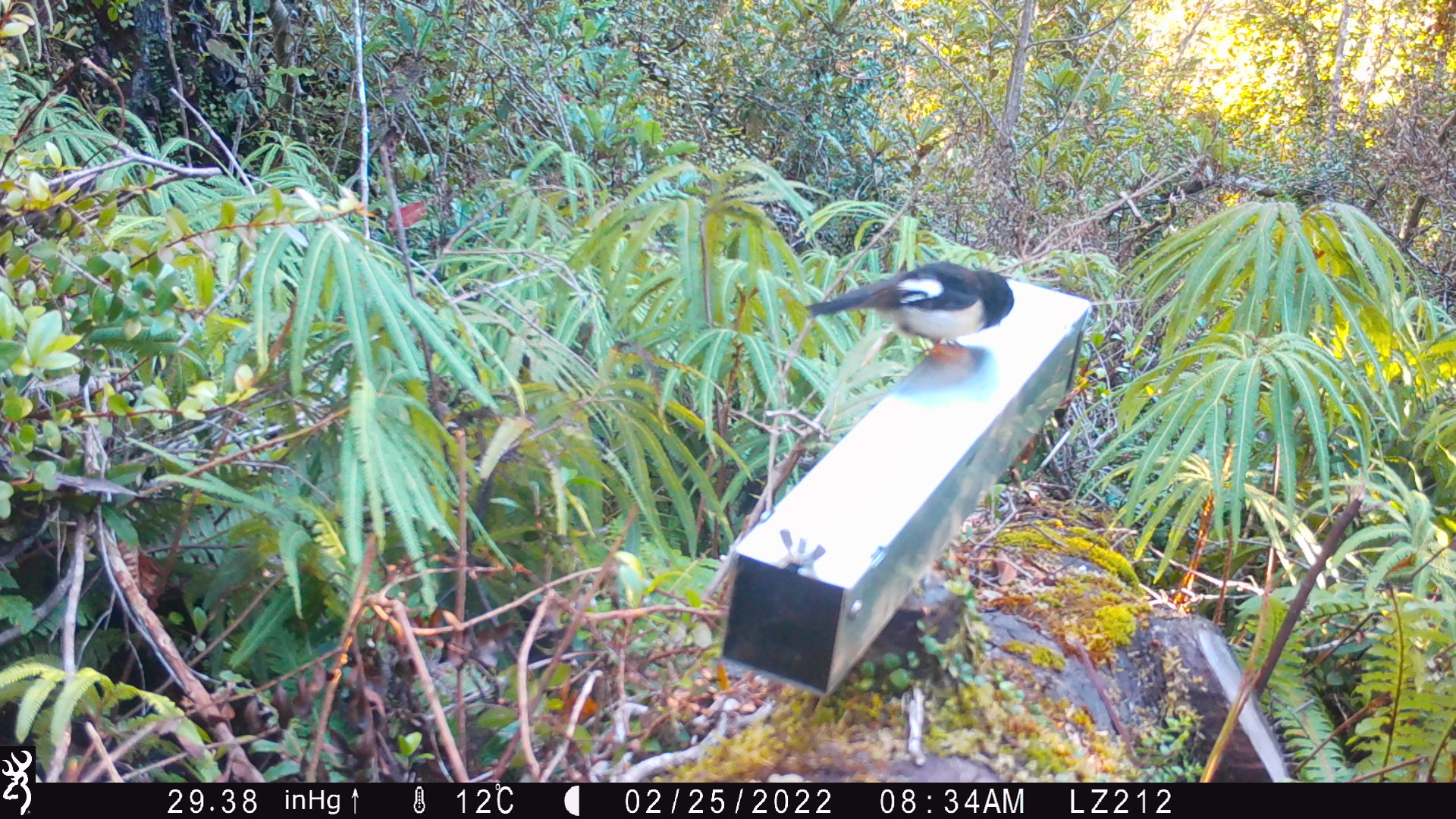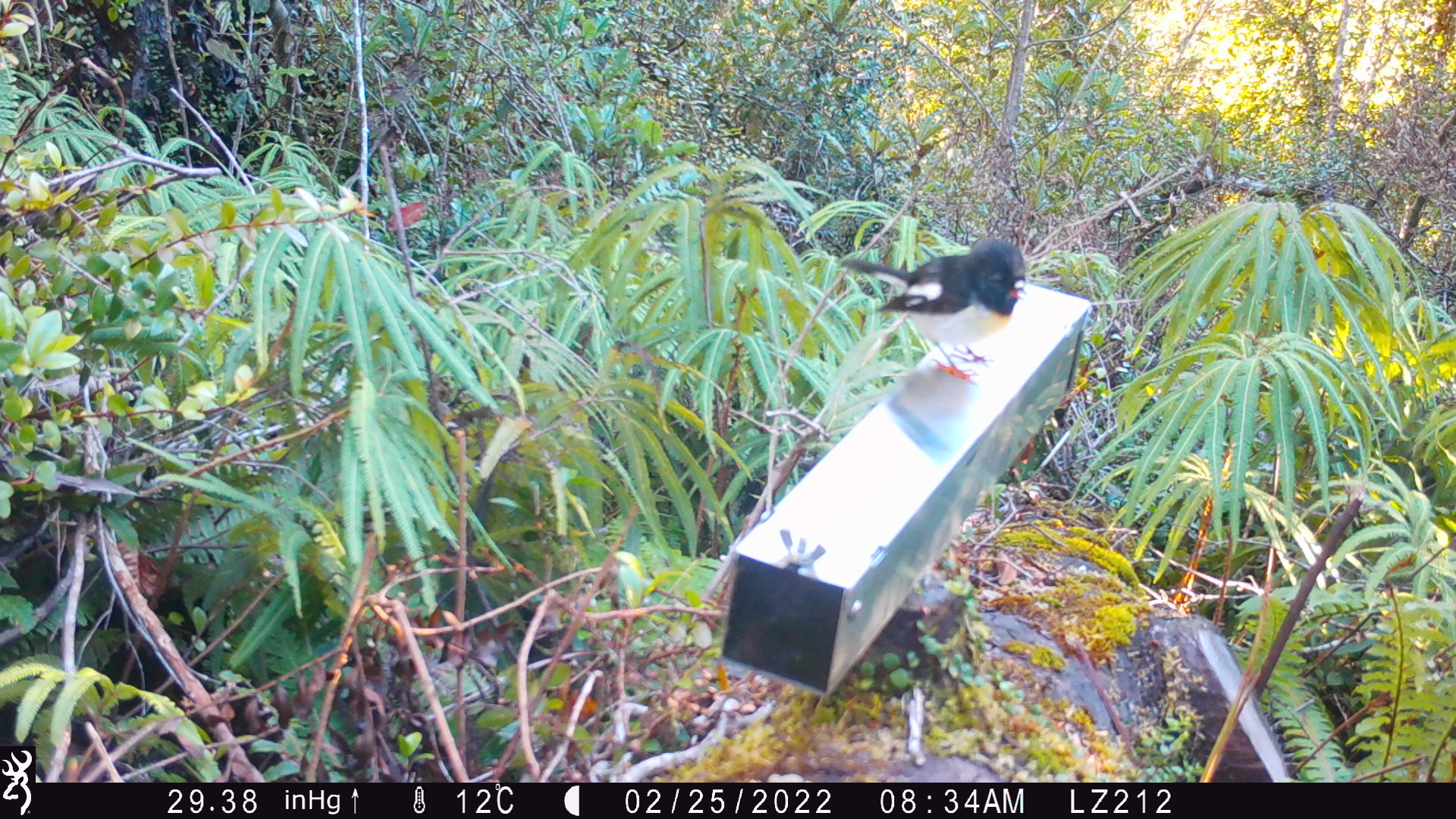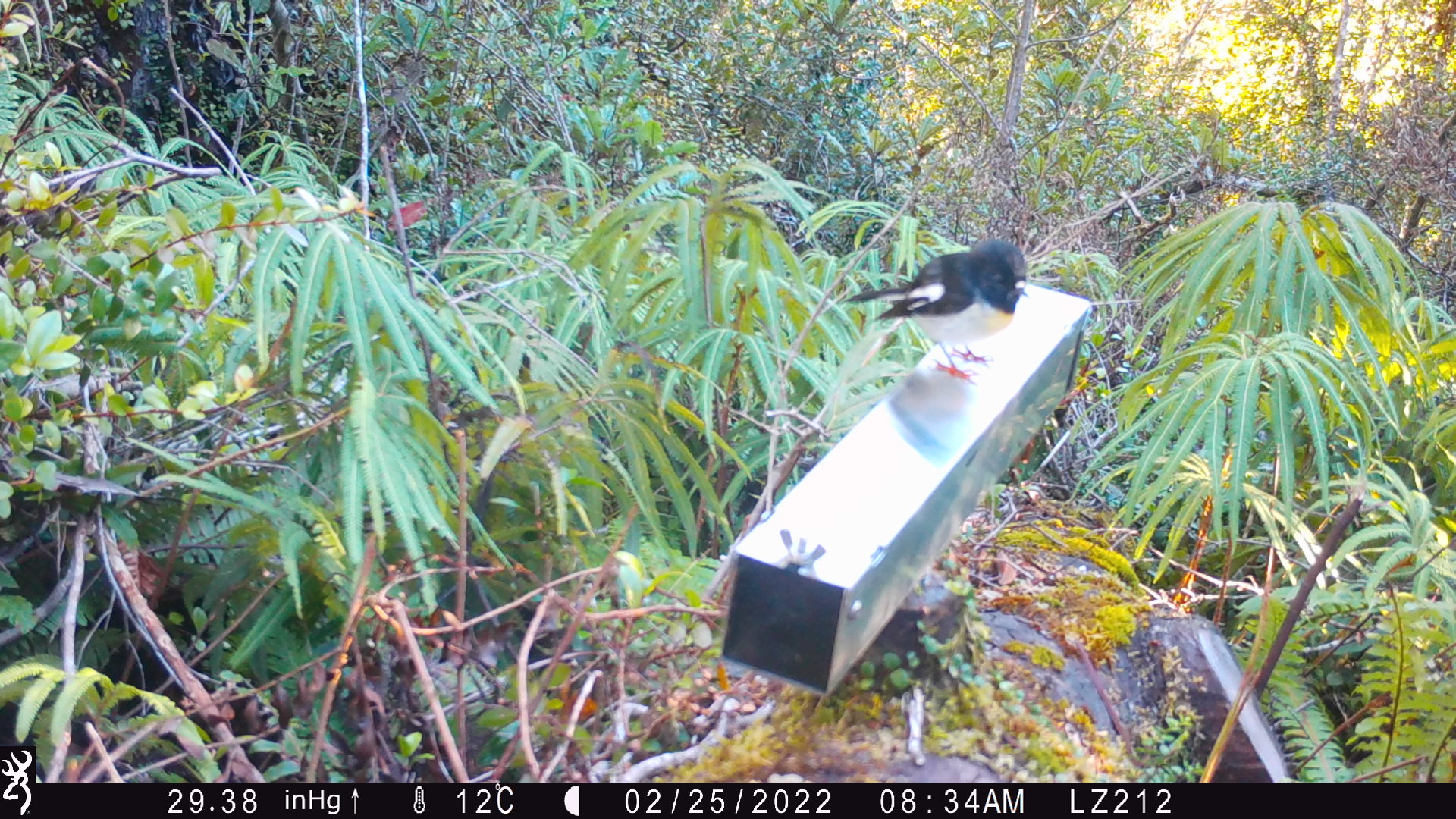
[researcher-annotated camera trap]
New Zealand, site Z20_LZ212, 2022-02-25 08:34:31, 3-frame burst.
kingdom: Animalia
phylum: Chordata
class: Aves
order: Passeriformes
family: Petroicidae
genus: Petroica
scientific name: Petroica macrocephala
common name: tomtit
Tomtit (Petroica macrocephala).